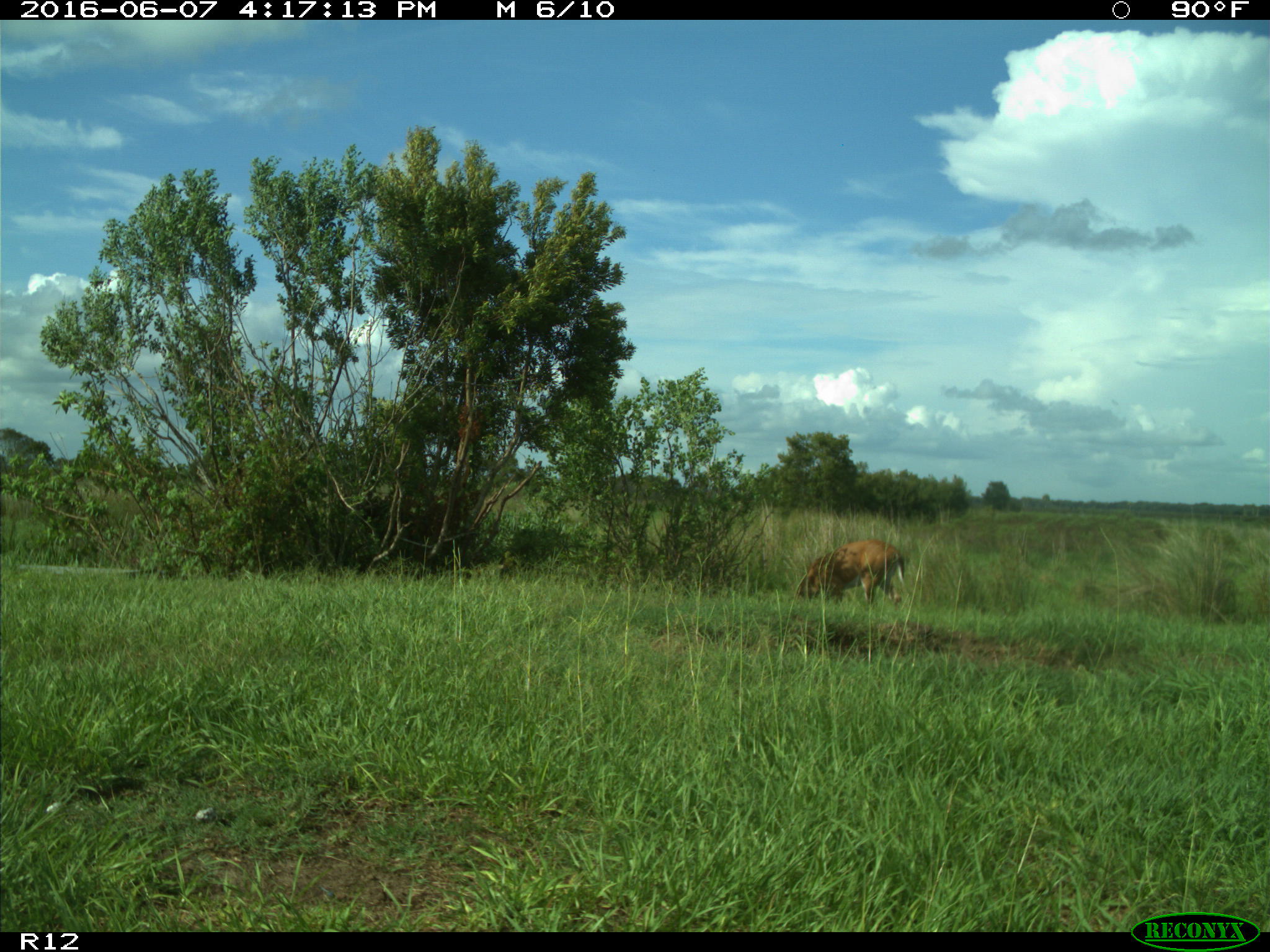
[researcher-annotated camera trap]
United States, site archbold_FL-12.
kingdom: Animalia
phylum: Chordata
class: Mammalia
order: Artiodactyla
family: Cervidae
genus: Odocoileus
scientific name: Odocoileus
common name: deer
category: unidentified deer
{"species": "unidentified deer (deer) (Odocoileus)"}